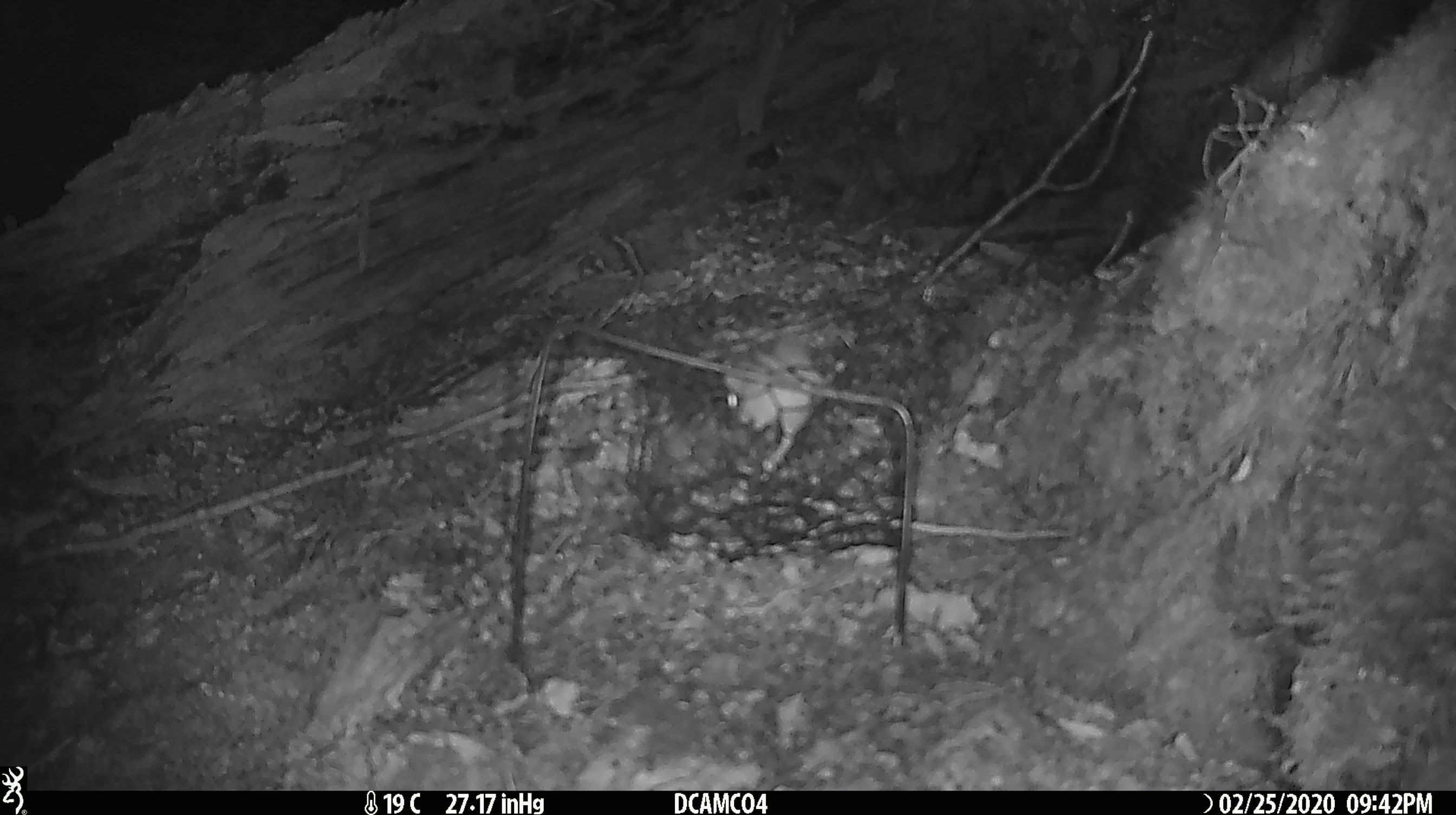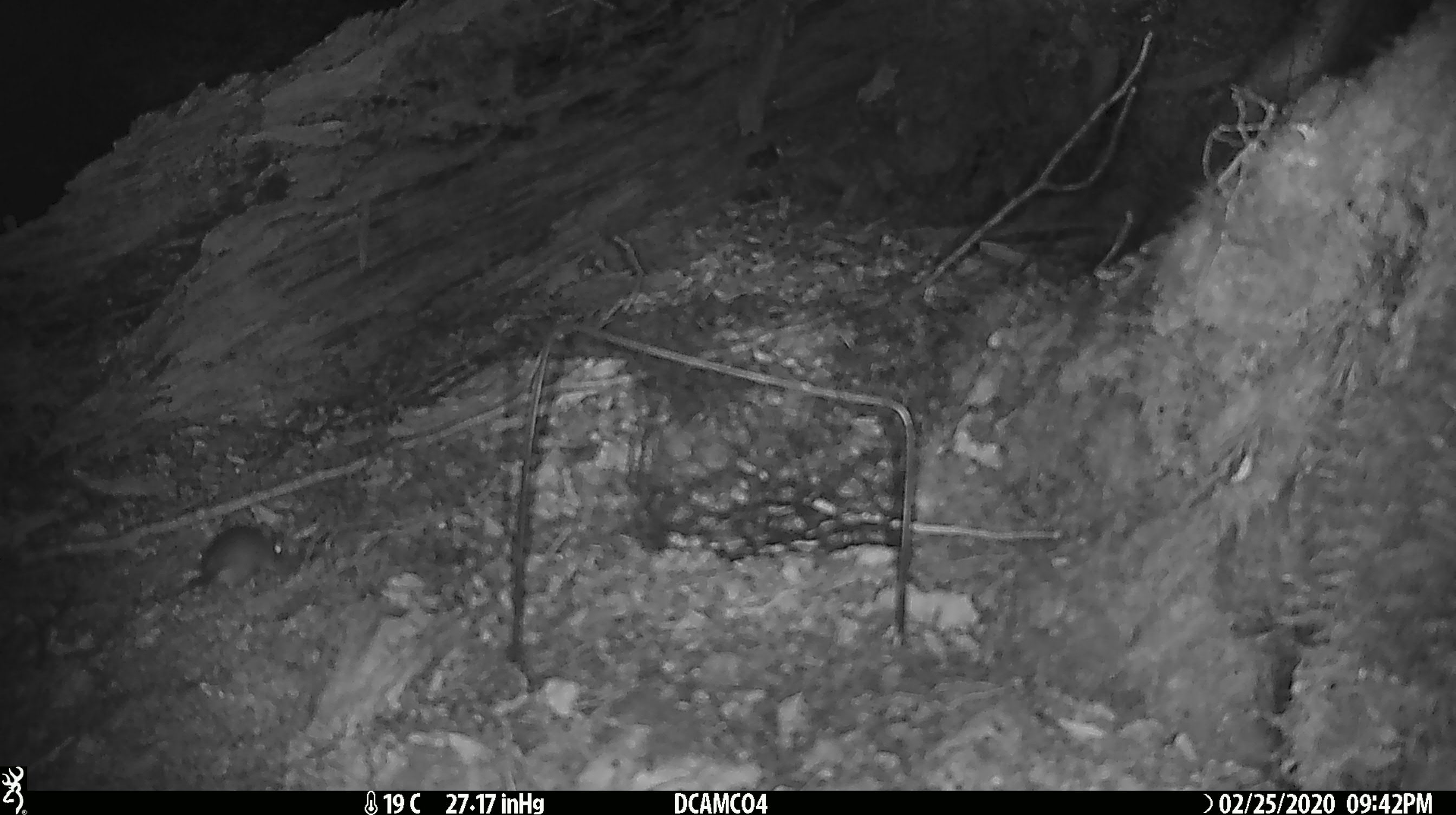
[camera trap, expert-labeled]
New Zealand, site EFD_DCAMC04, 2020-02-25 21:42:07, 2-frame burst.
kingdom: Animalia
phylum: Chordata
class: Mammalia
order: Rodentia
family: Muridae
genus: Mus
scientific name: Mus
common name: mouse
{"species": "mouse (Mus)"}